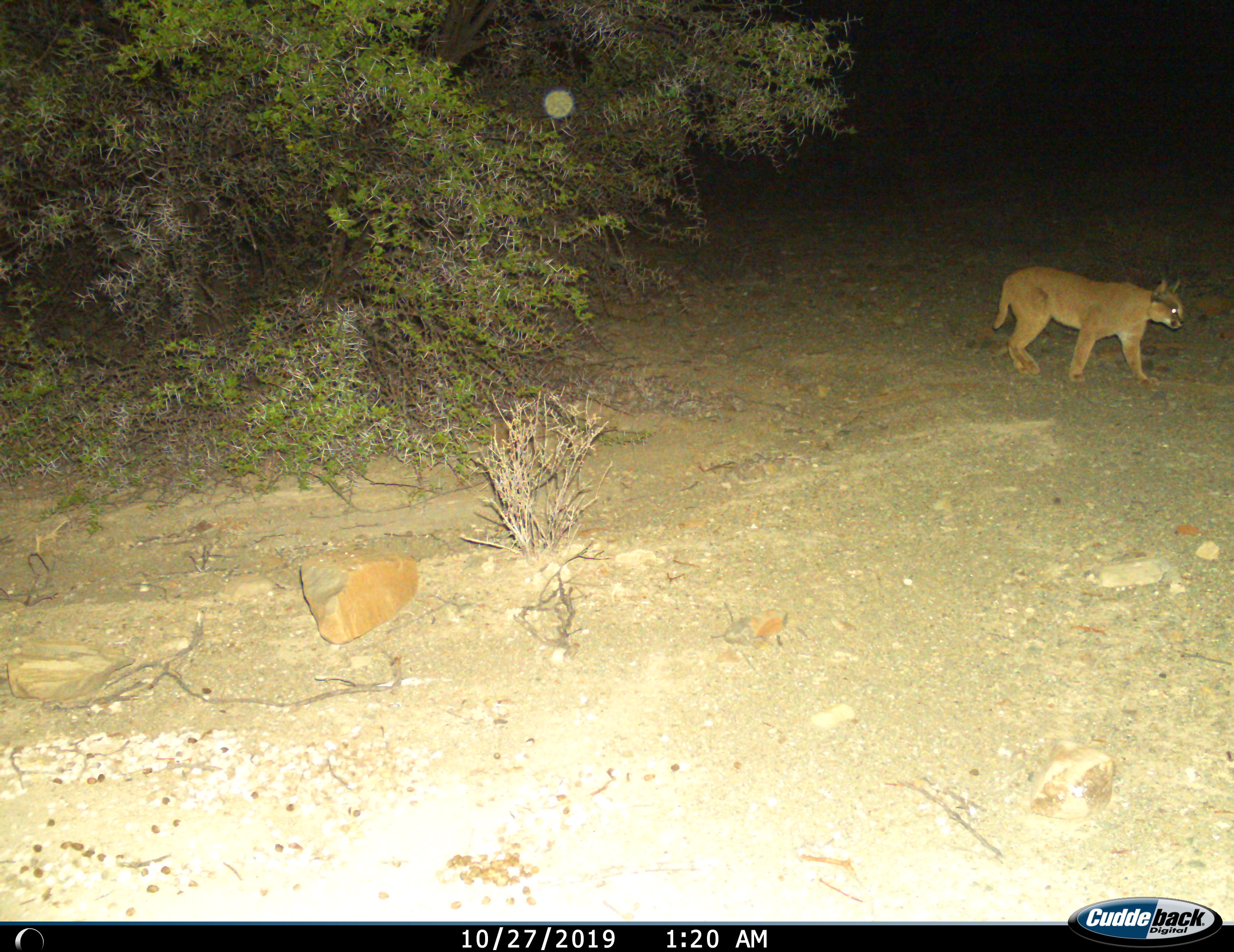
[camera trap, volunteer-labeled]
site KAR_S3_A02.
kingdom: Animalia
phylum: Chordata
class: Mammalia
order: Carnivora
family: Felidae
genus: Caracal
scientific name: Caracal caracal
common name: caracal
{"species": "caracal (Caracal caracal)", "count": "1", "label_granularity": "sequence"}